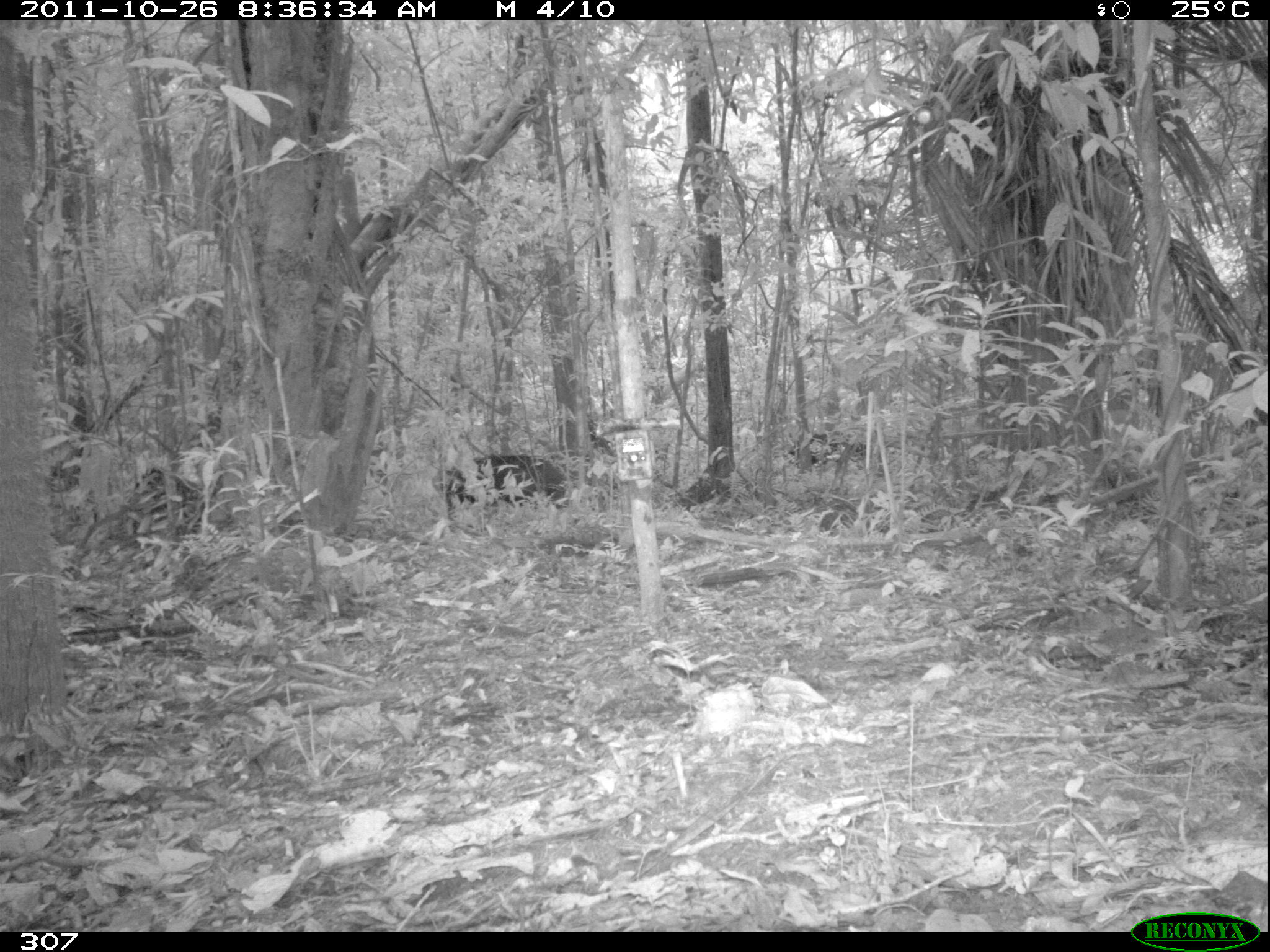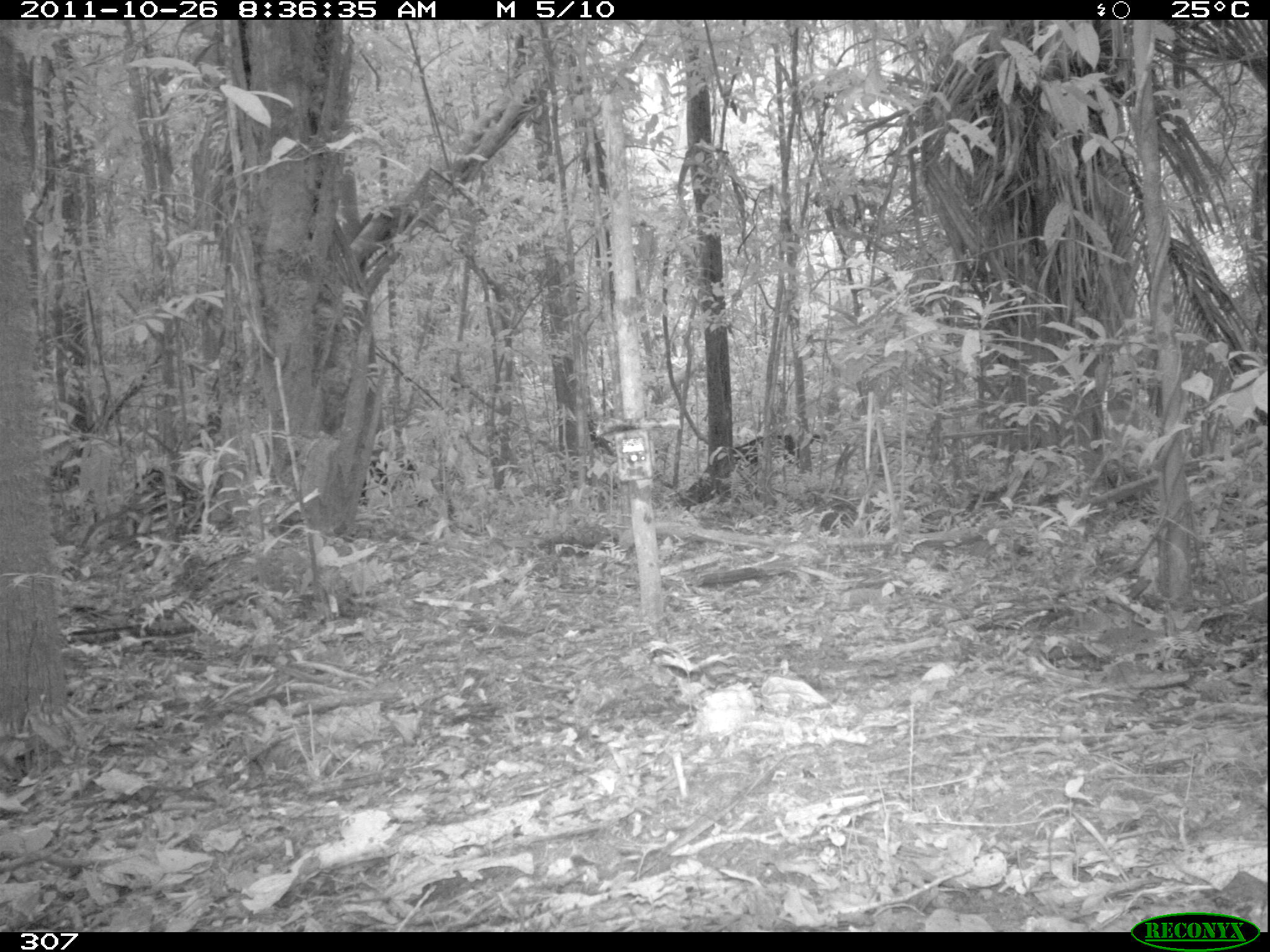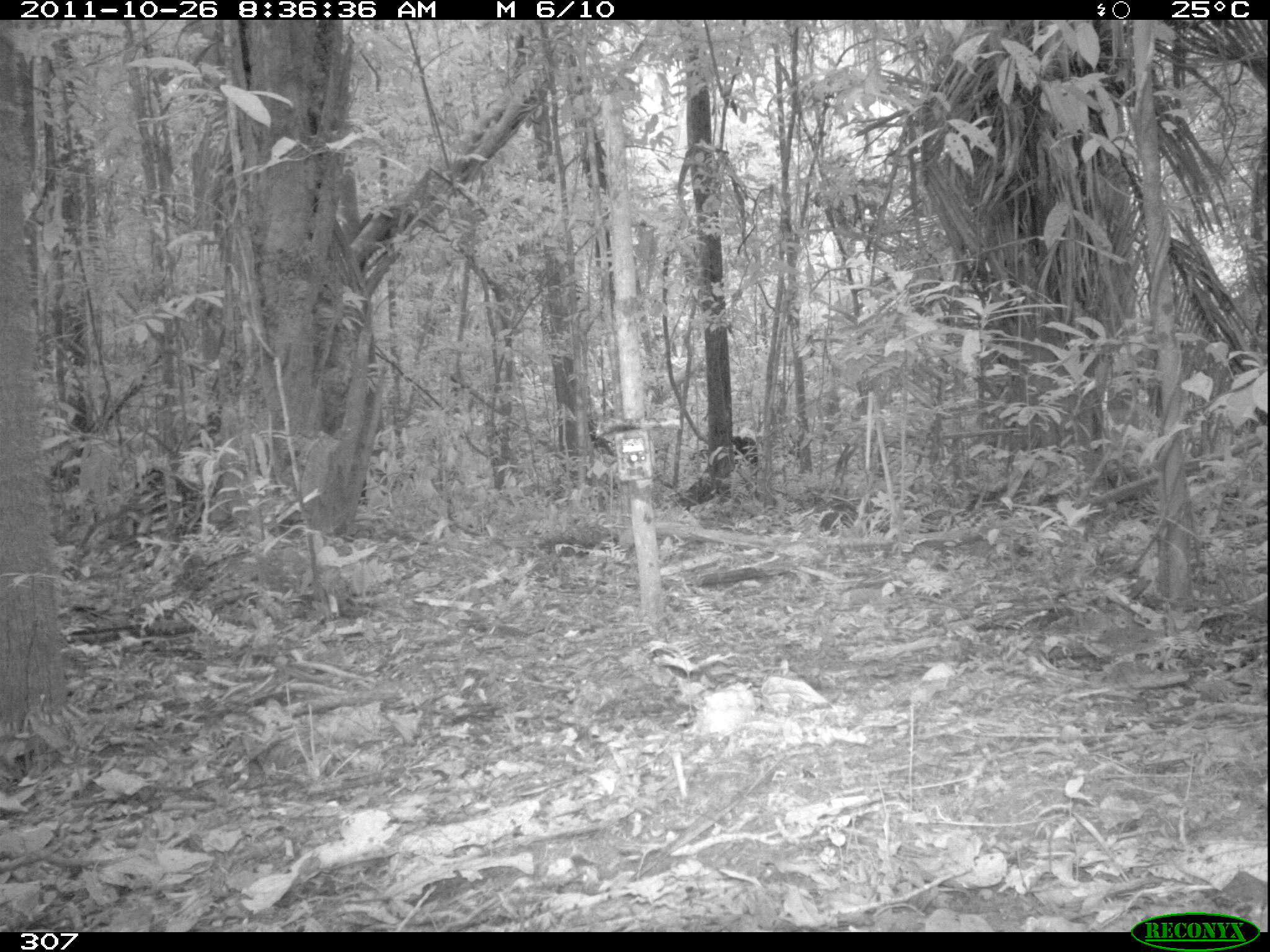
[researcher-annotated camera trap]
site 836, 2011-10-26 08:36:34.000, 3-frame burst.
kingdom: Animalia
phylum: Chordata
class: Mammalia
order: Artiodactyla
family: Tayassuidae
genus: Tayassu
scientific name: Tayassu pecari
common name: white-lipped peccary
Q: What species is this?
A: Tayassu pecari (white-lipped peccary).